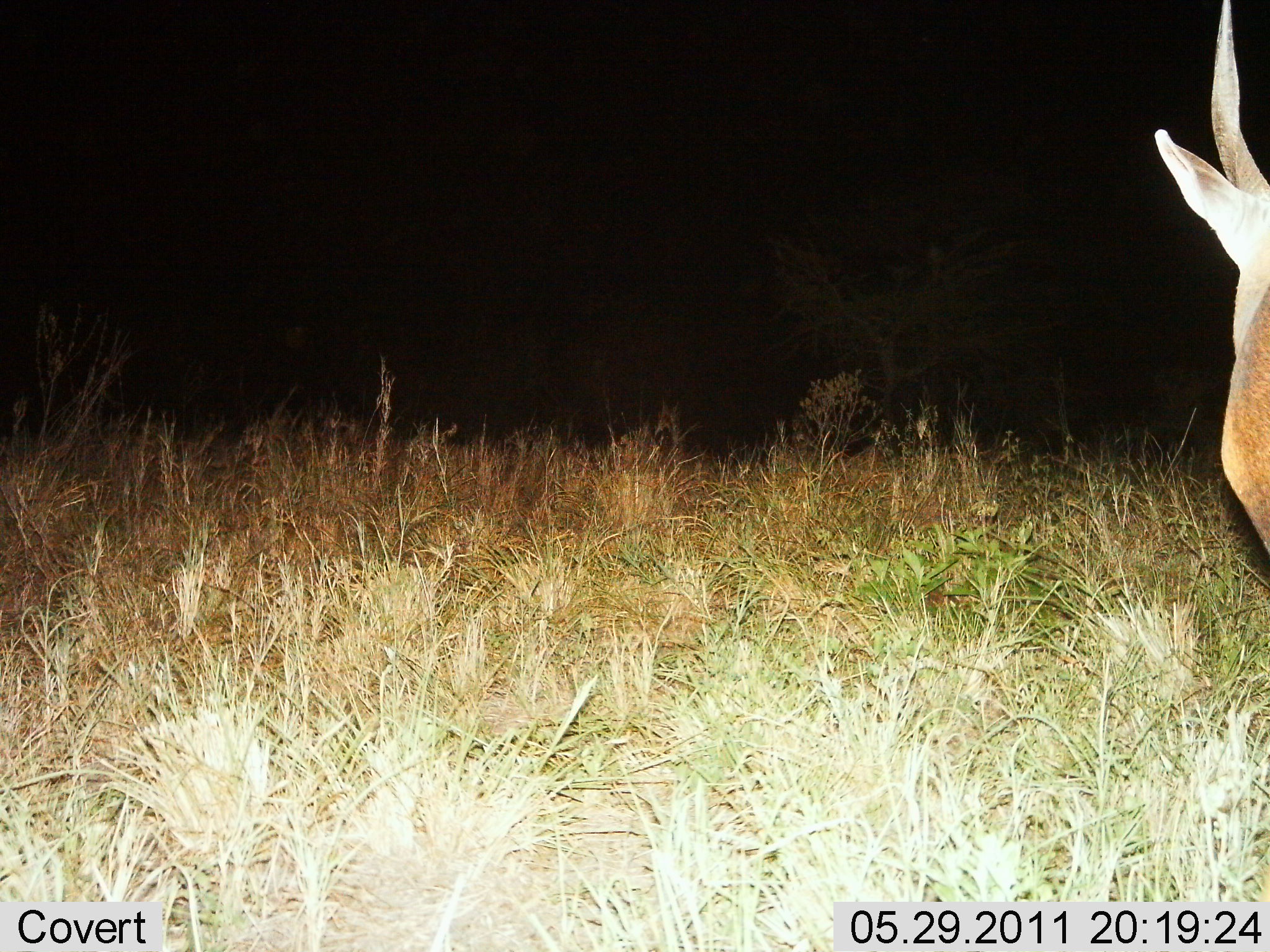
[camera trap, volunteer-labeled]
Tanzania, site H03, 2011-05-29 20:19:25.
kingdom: Animalia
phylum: Chordata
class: Mammalia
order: Artiodactyla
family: Bovidae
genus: Tragelaphus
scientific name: Tragelaphus scriptus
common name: bushbuck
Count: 1.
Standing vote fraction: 100%.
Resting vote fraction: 0%.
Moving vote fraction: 0%.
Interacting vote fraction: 0%.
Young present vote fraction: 0%.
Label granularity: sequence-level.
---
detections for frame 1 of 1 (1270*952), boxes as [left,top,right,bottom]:
animal: [1156,0,1270,575]